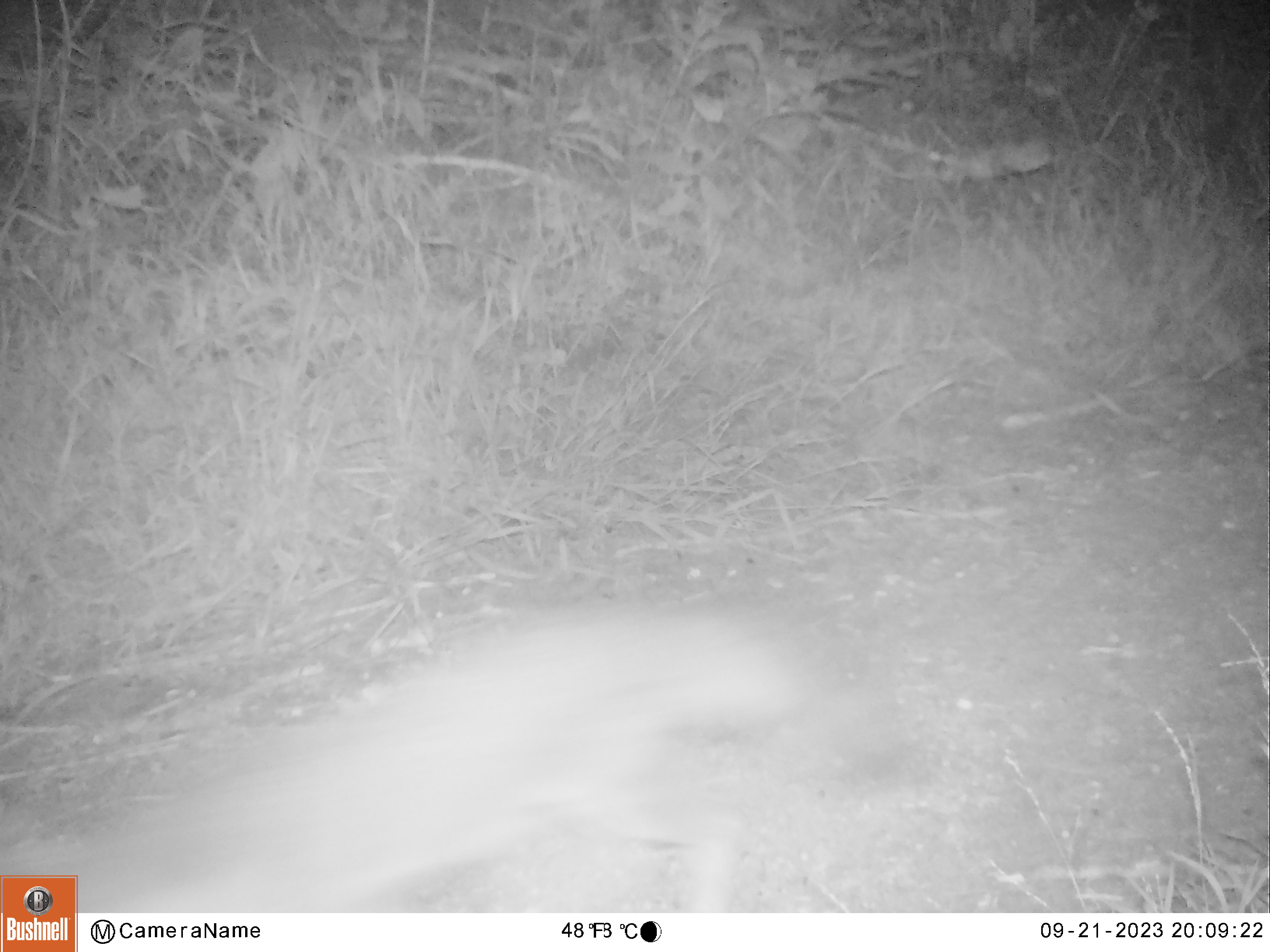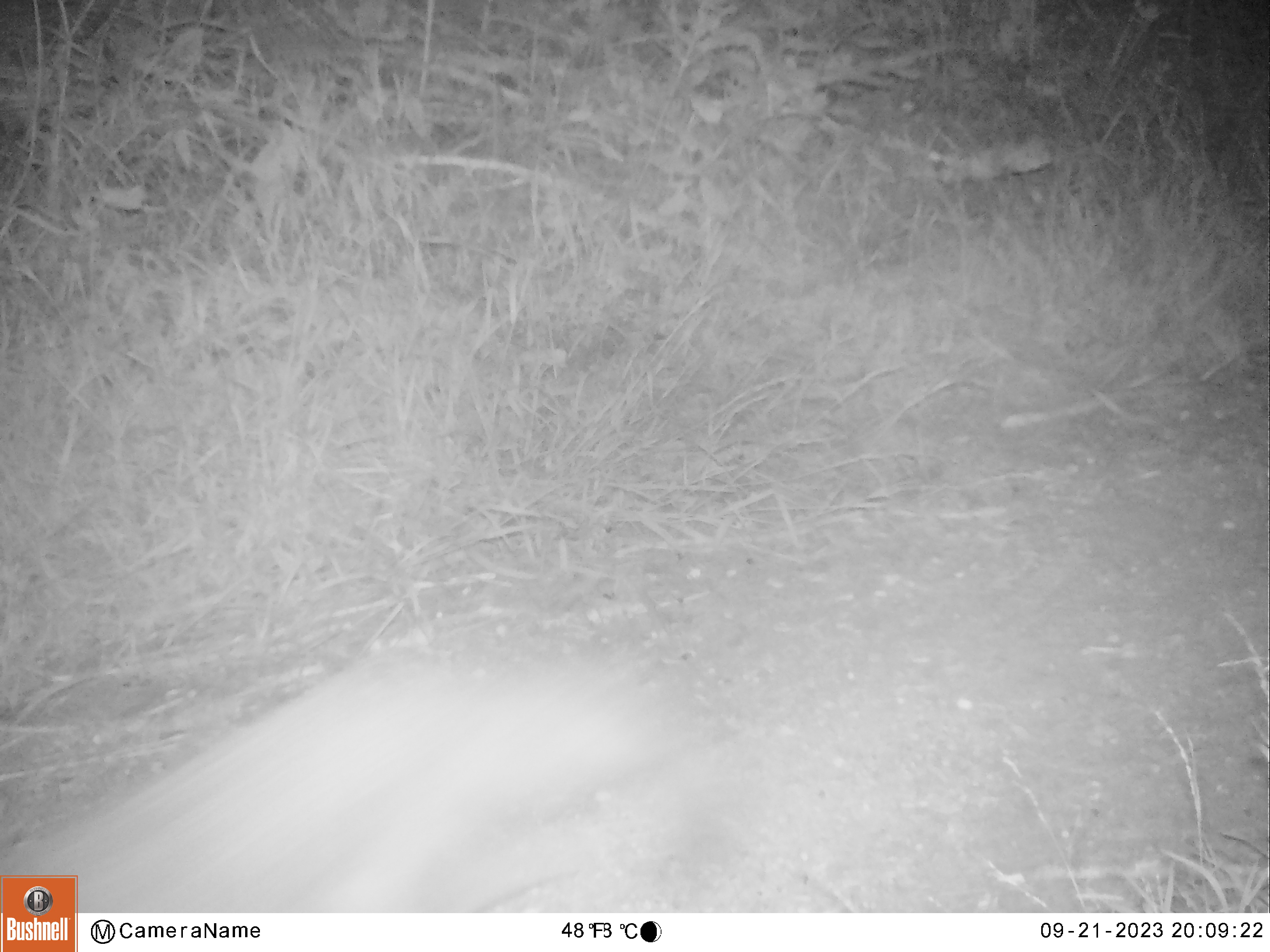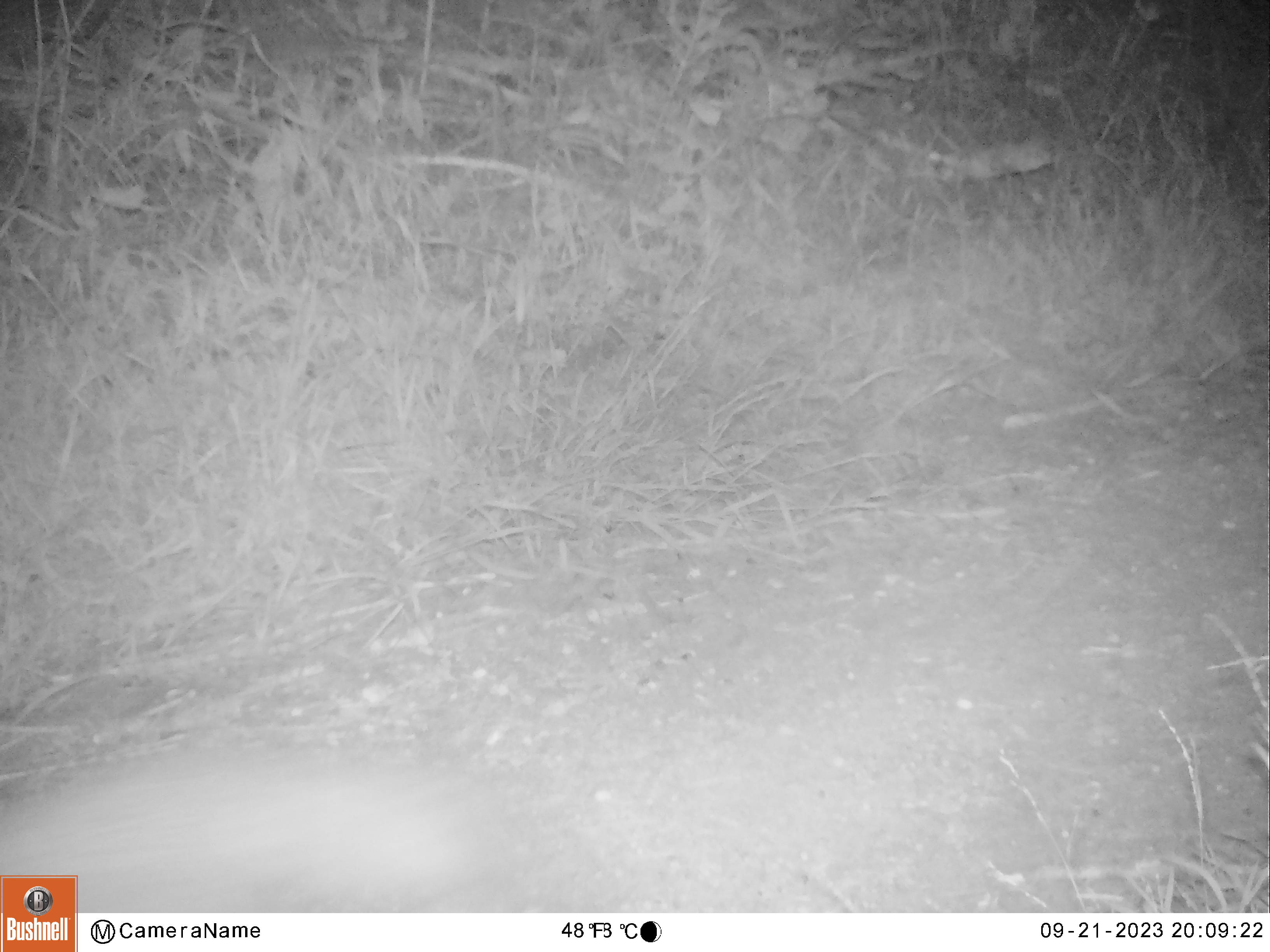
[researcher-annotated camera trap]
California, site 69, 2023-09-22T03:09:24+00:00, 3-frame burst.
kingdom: Animalia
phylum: Chordata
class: Mammalia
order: Carnivora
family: Canidae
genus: Urocyon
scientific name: Urocyon cinereoargenteus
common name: gray fox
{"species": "gray fox (Urocyon cinereoargenteus)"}